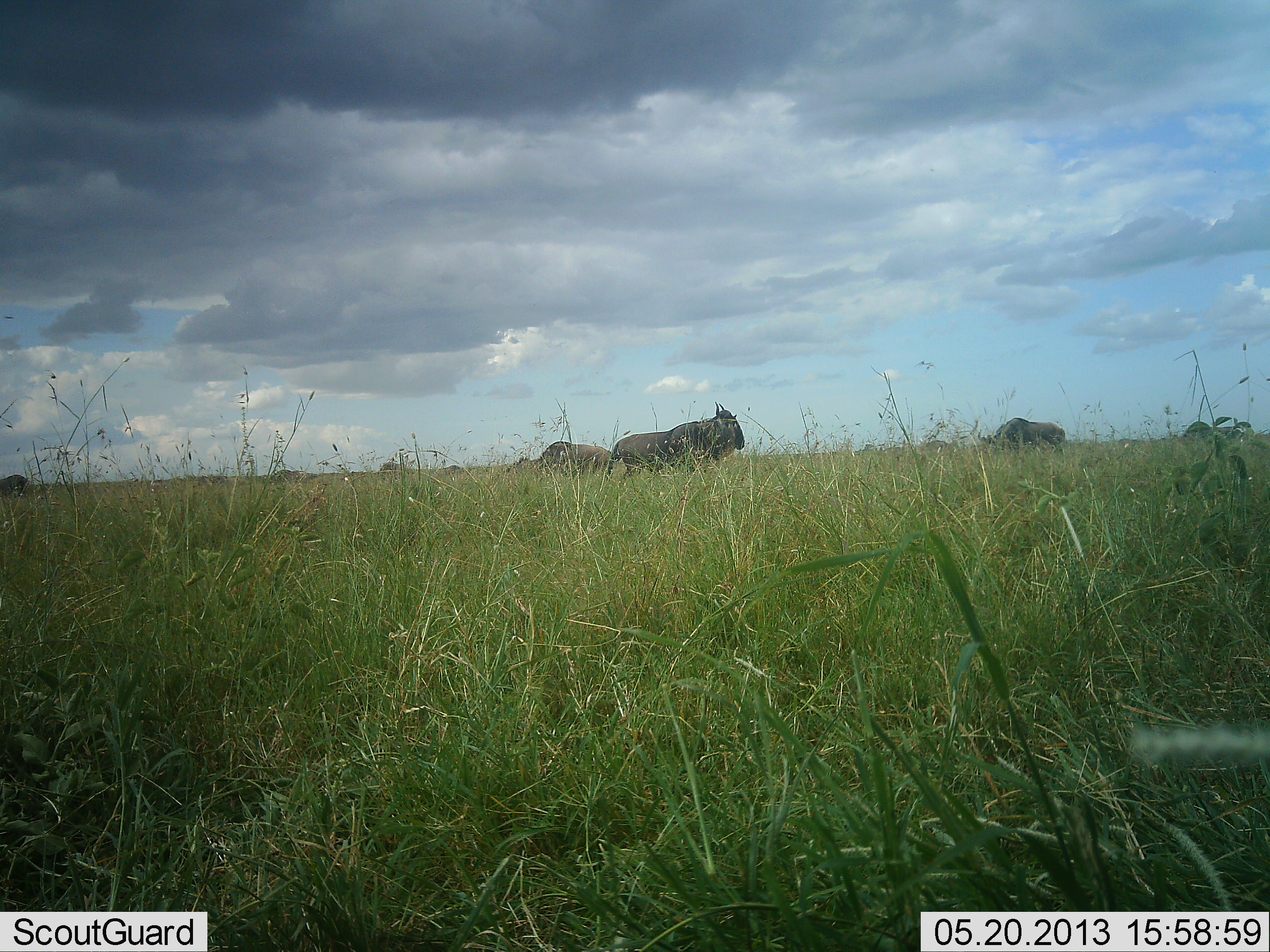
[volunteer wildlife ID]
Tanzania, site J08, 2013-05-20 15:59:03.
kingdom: Animalia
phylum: Chordata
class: Mammalia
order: Artiodactyla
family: Bovidae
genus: Connochaetes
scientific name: Connochaetes taurinus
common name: blue wildebeest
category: wildebeest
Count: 5.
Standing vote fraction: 81%.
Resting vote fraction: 0%.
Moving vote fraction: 31%.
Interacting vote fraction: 0%.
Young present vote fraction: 0%.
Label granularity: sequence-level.